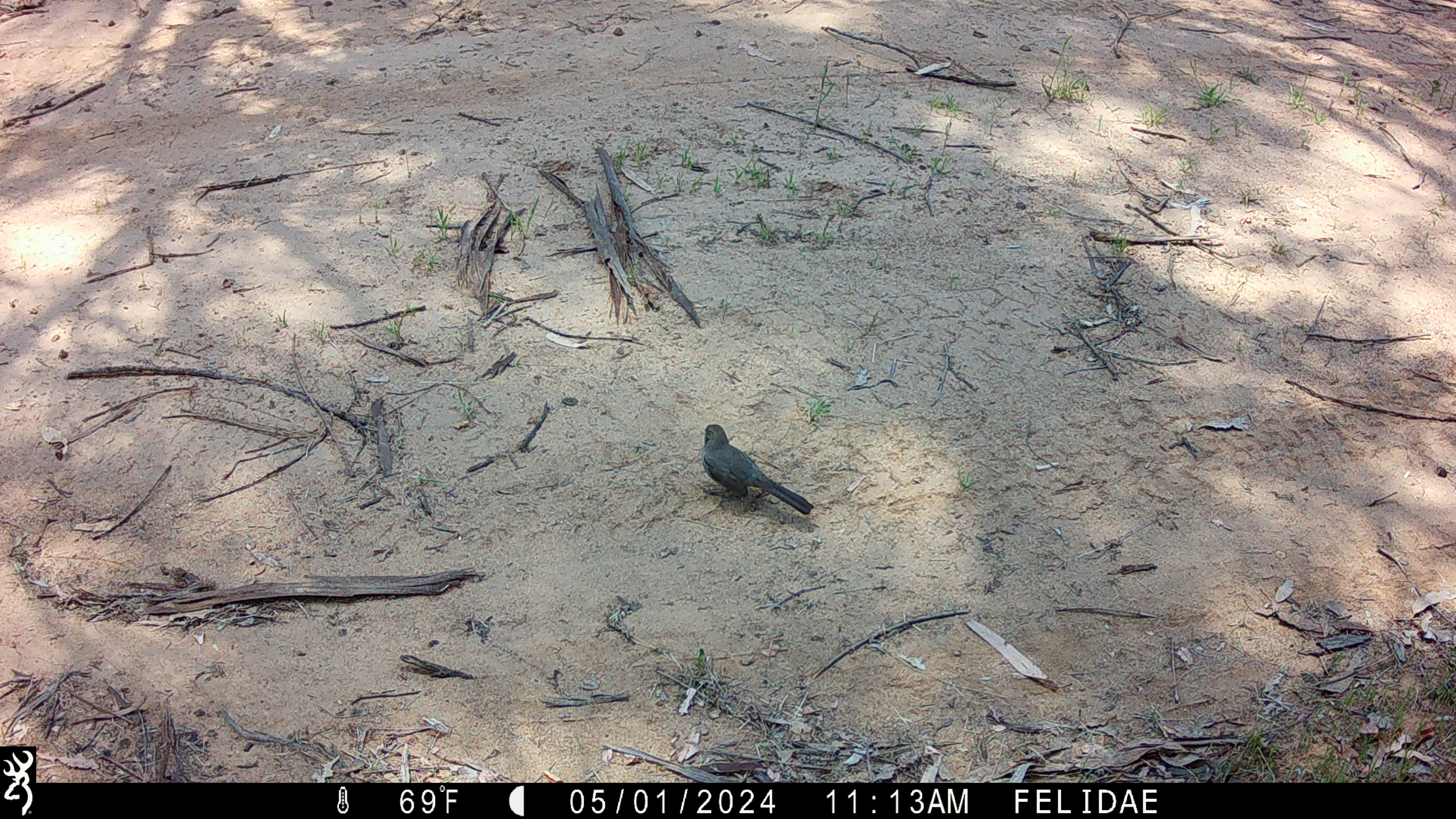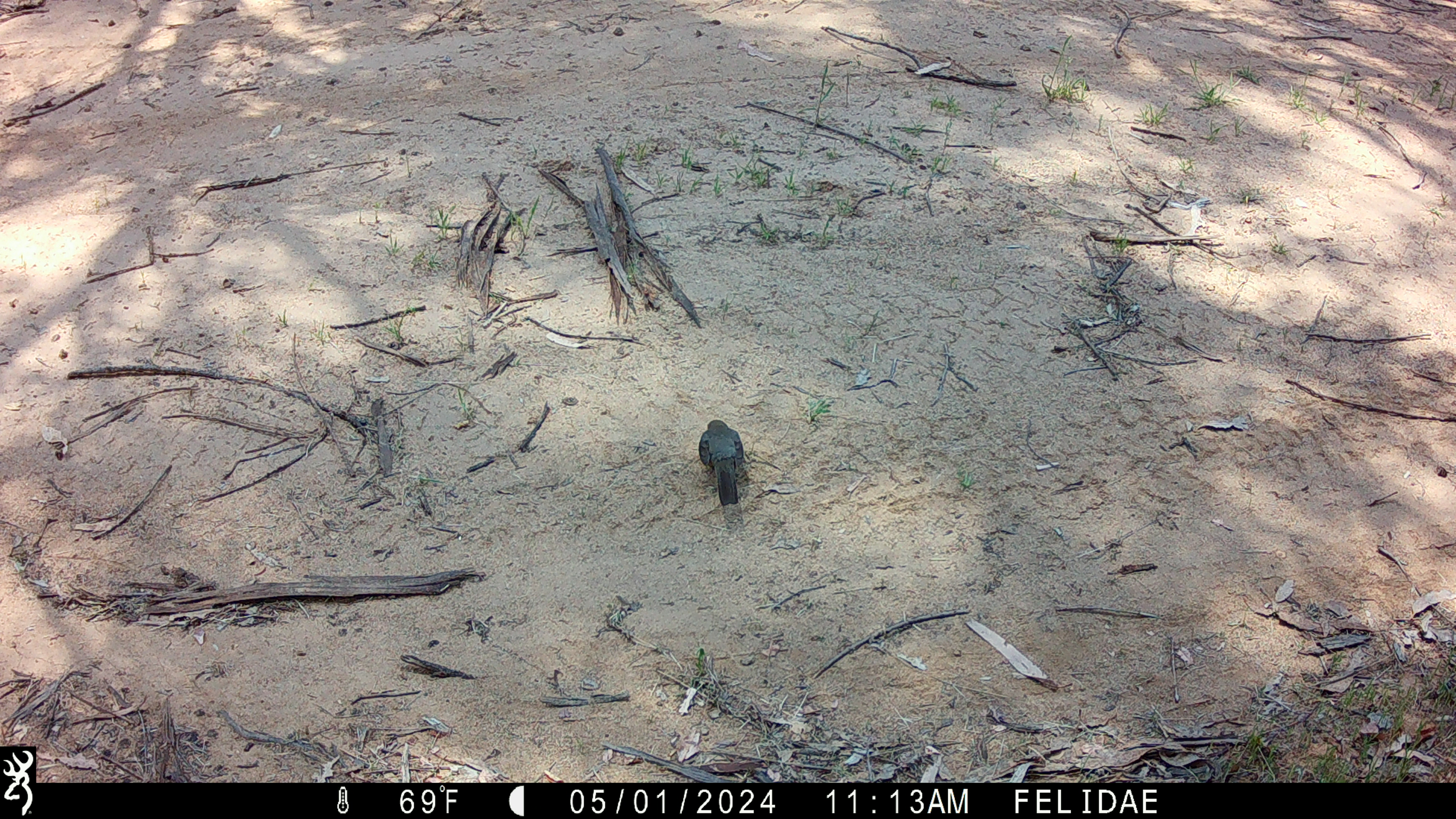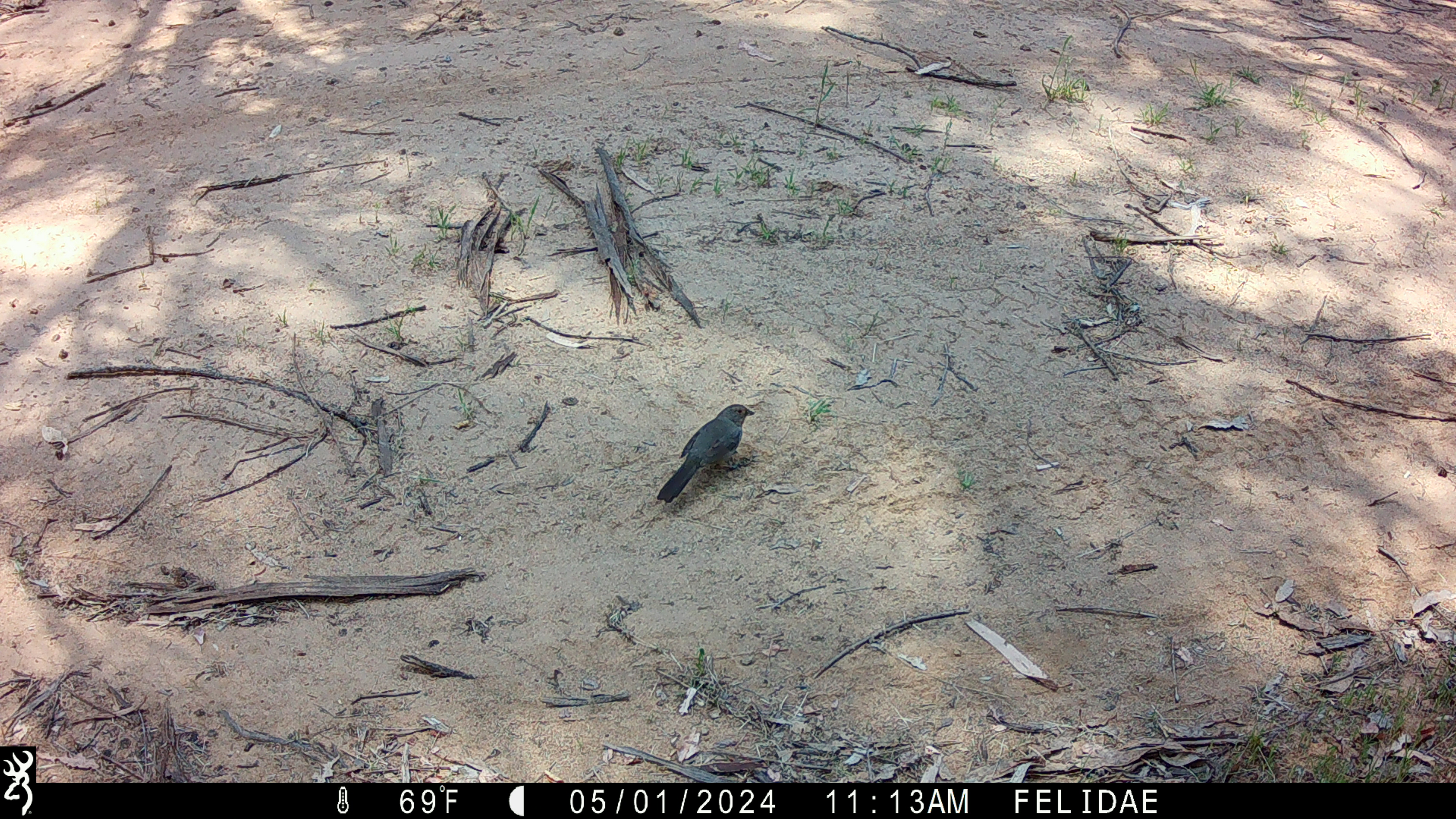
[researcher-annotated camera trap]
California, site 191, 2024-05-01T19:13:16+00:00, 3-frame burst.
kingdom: Animalia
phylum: Chordata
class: Aves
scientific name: Aves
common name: bird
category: unknown bird